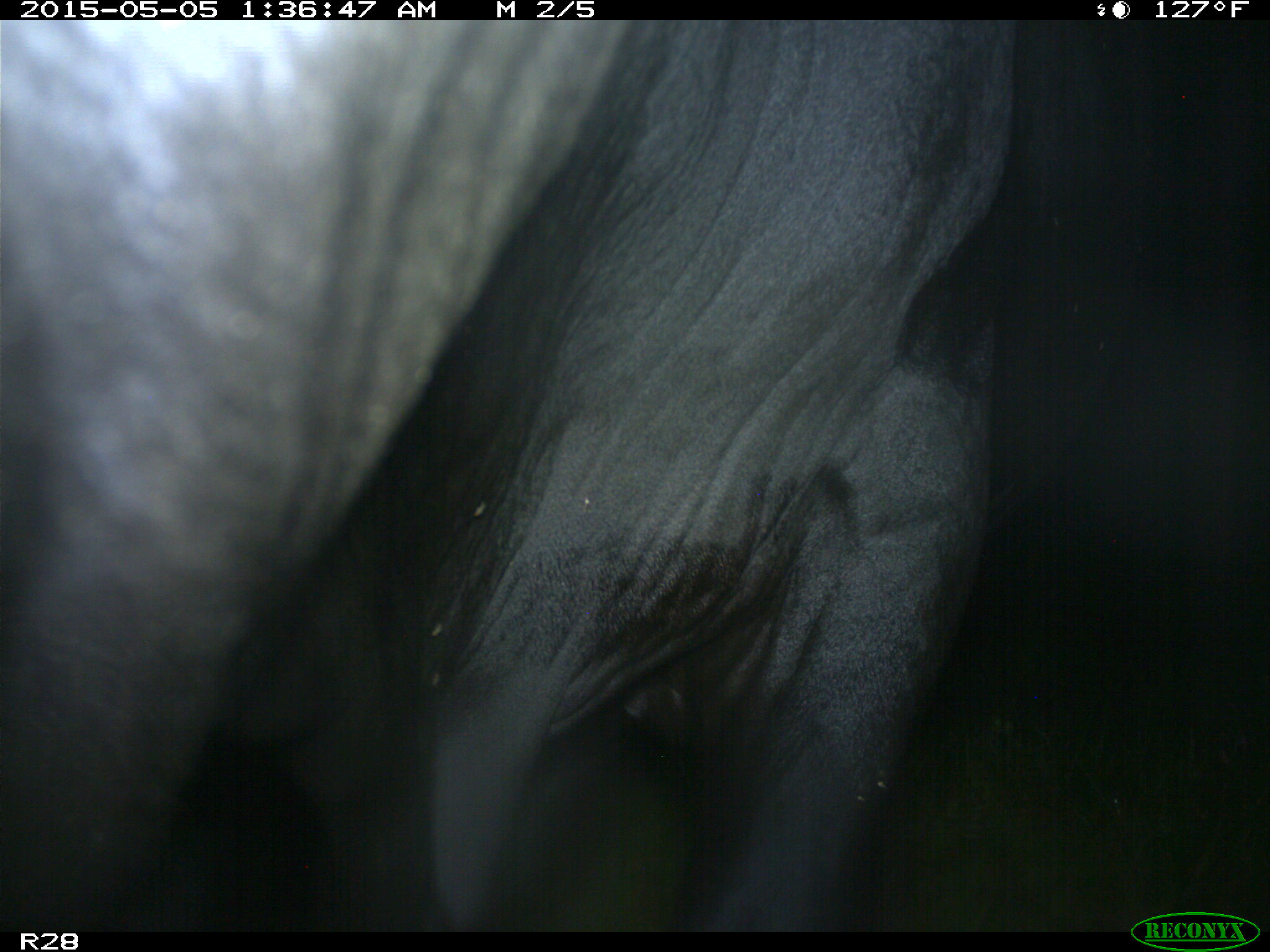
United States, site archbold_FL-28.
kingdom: Animalia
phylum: Chordata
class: Mammalia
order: Artiodactyla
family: Bovidae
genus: Bos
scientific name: Bos taurus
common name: domestic cow